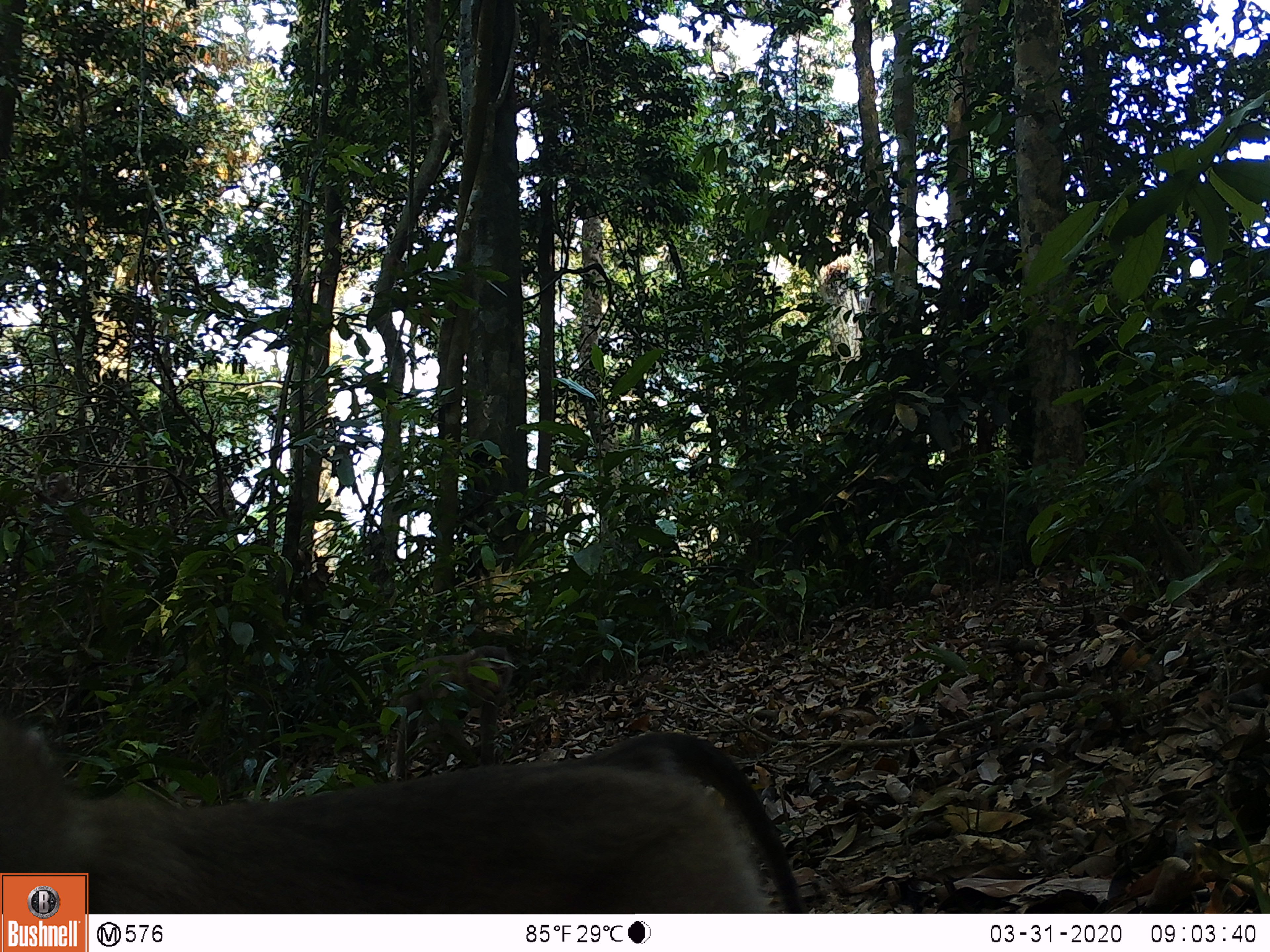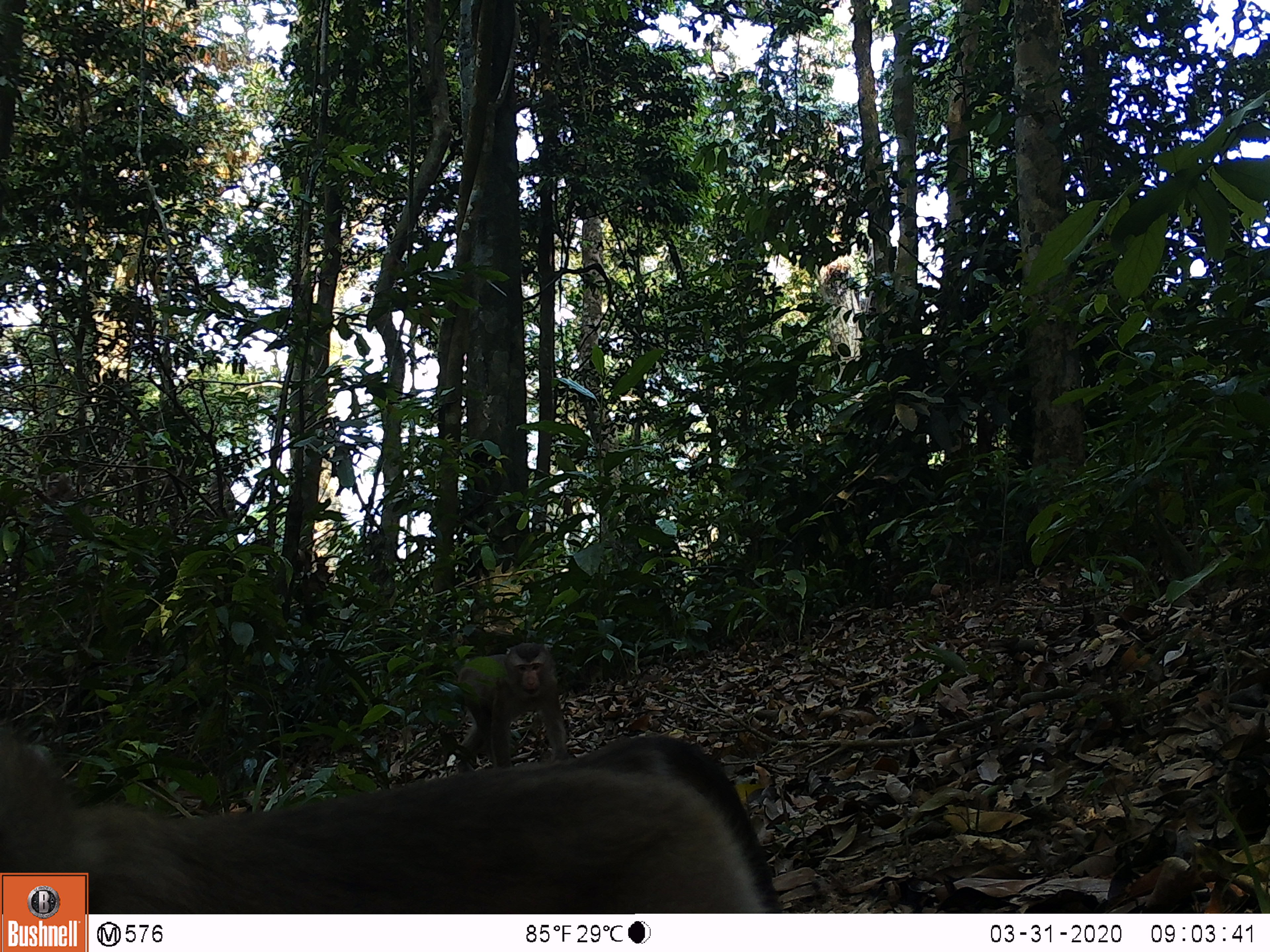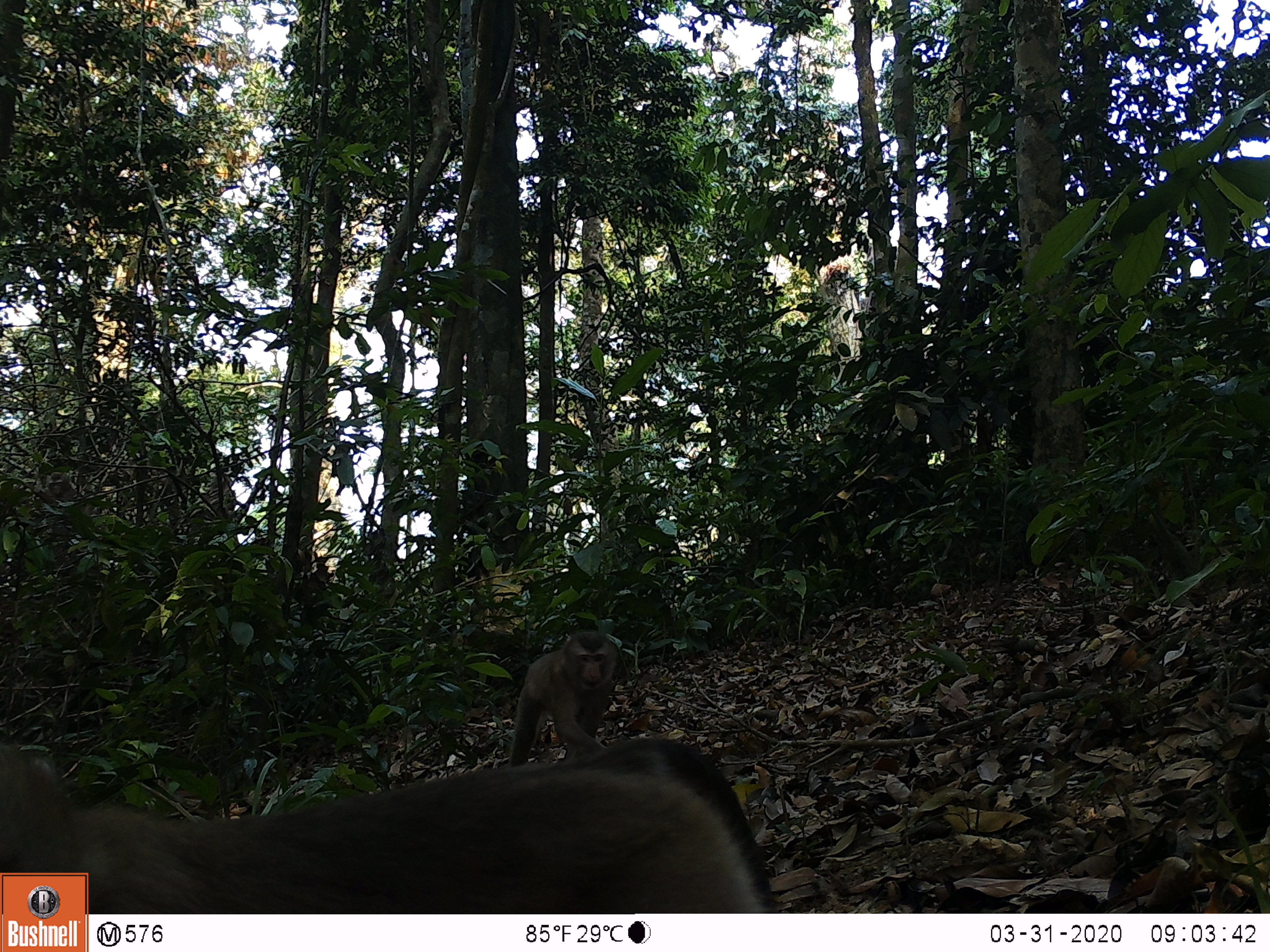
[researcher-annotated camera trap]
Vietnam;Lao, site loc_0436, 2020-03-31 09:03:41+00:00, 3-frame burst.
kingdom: Animalia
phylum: Chordata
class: Mammalia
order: Primates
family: Cercopithecidae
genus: Macaca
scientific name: Macaca nemestrina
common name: pig-tailed macaque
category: pig tailed macaque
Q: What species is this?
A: Pig tailed macaque (pig-tailed macaque) (Macaca nemestrina).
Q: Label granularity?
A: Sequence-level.